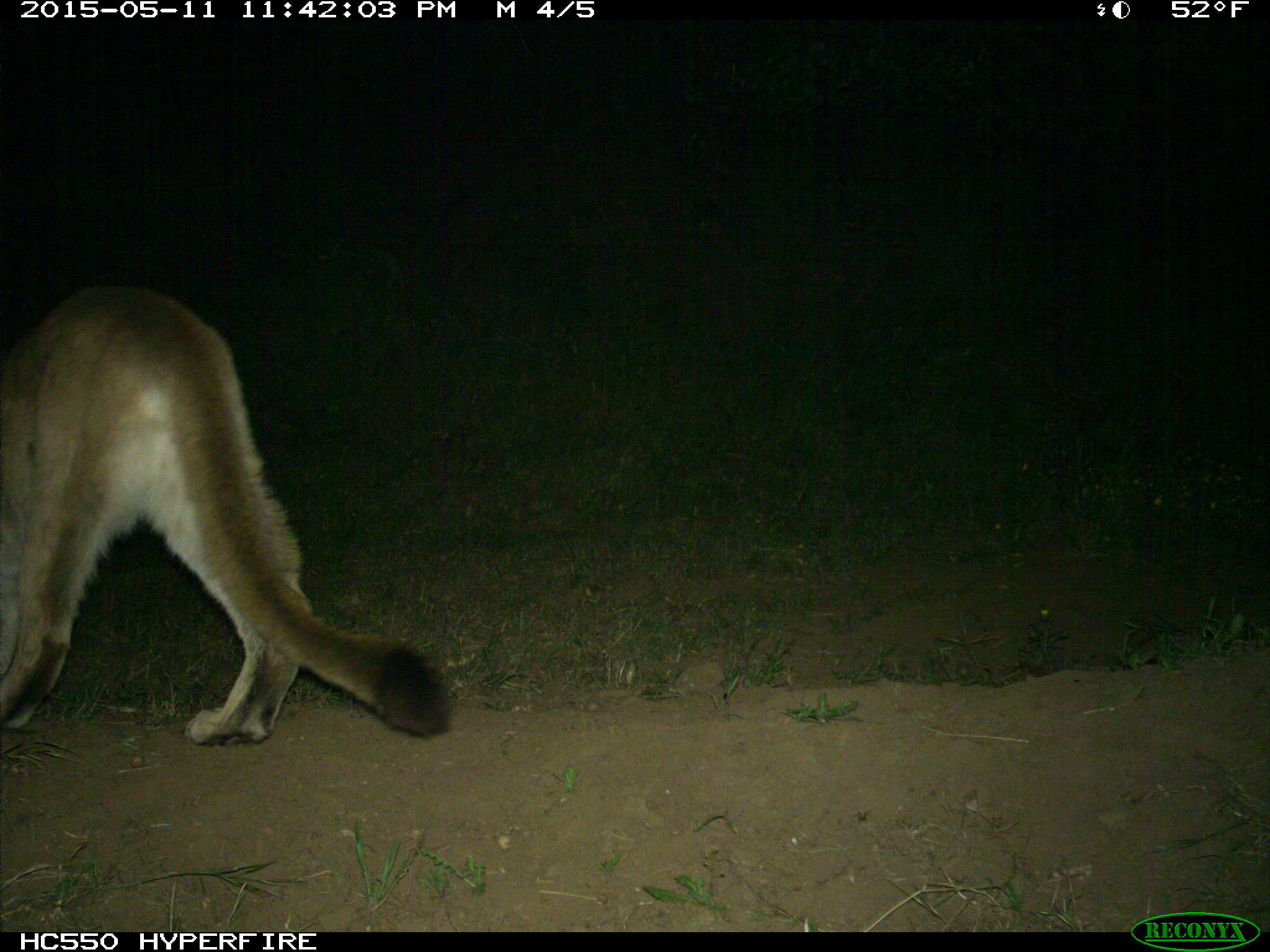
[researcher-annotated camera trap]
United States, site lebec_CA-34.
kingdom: Animalia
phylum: Chordata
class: Mammalia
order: Carnivora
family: Felidae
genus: Puma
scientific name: Puma concolor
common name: mountain lion